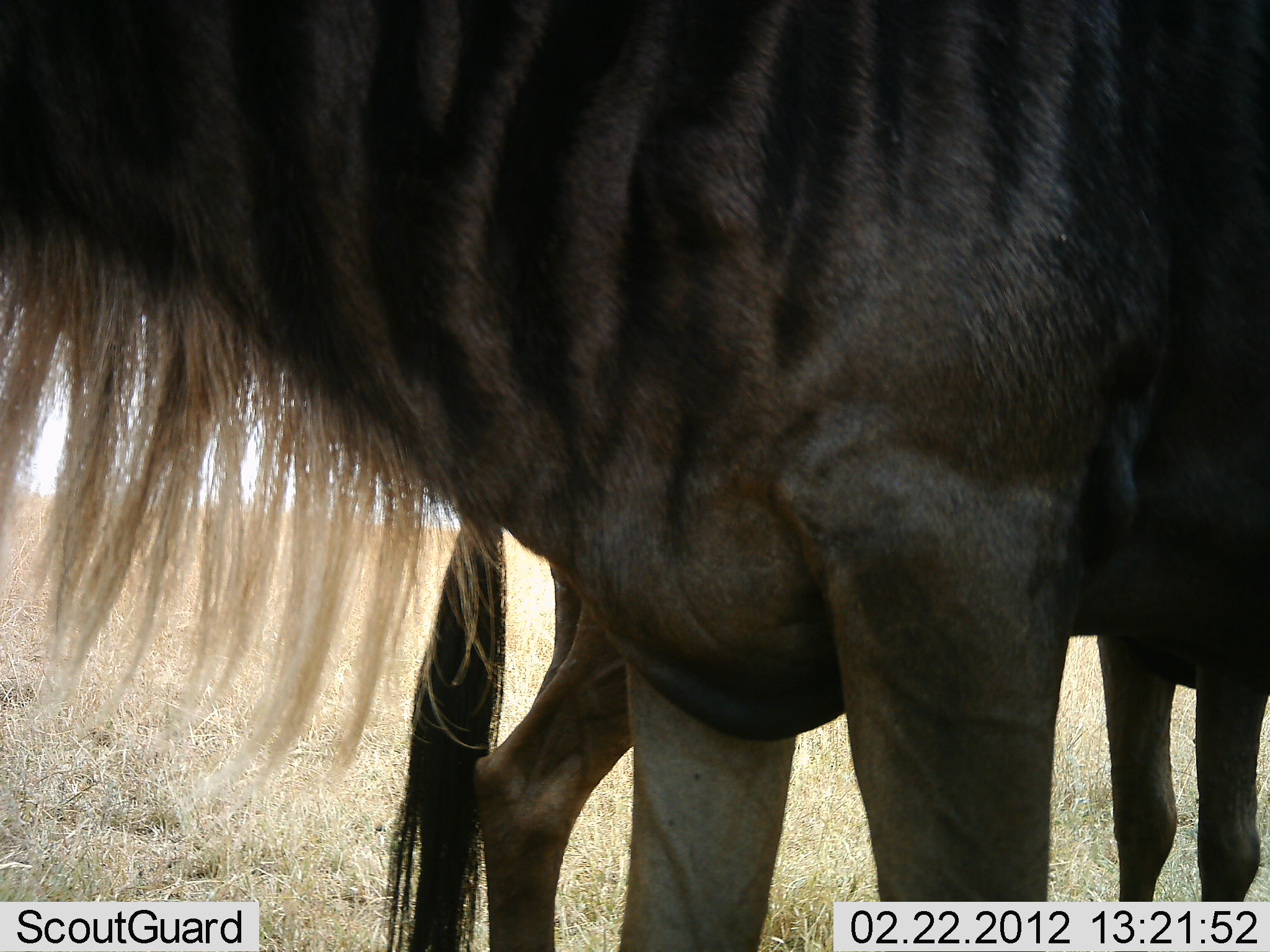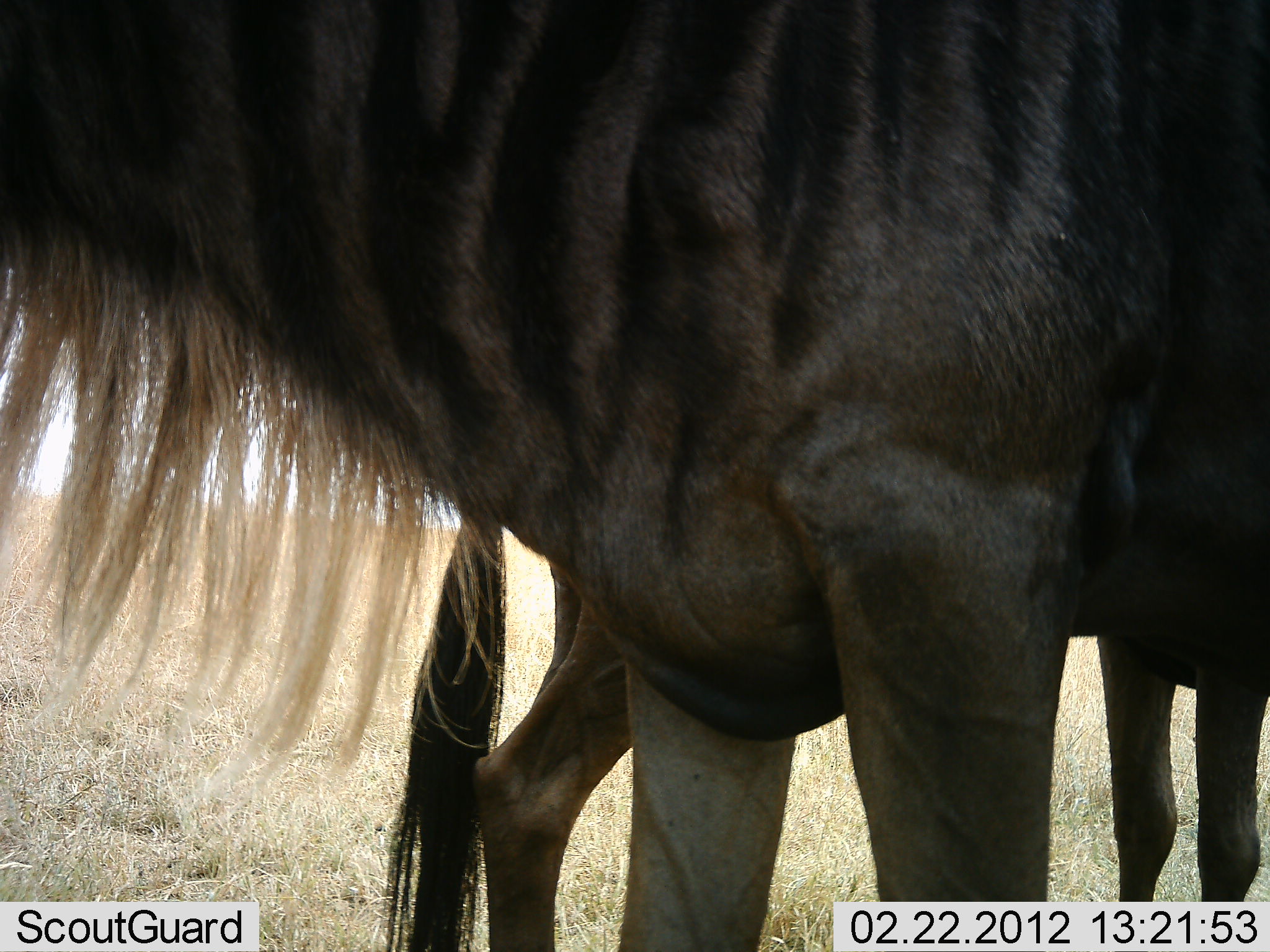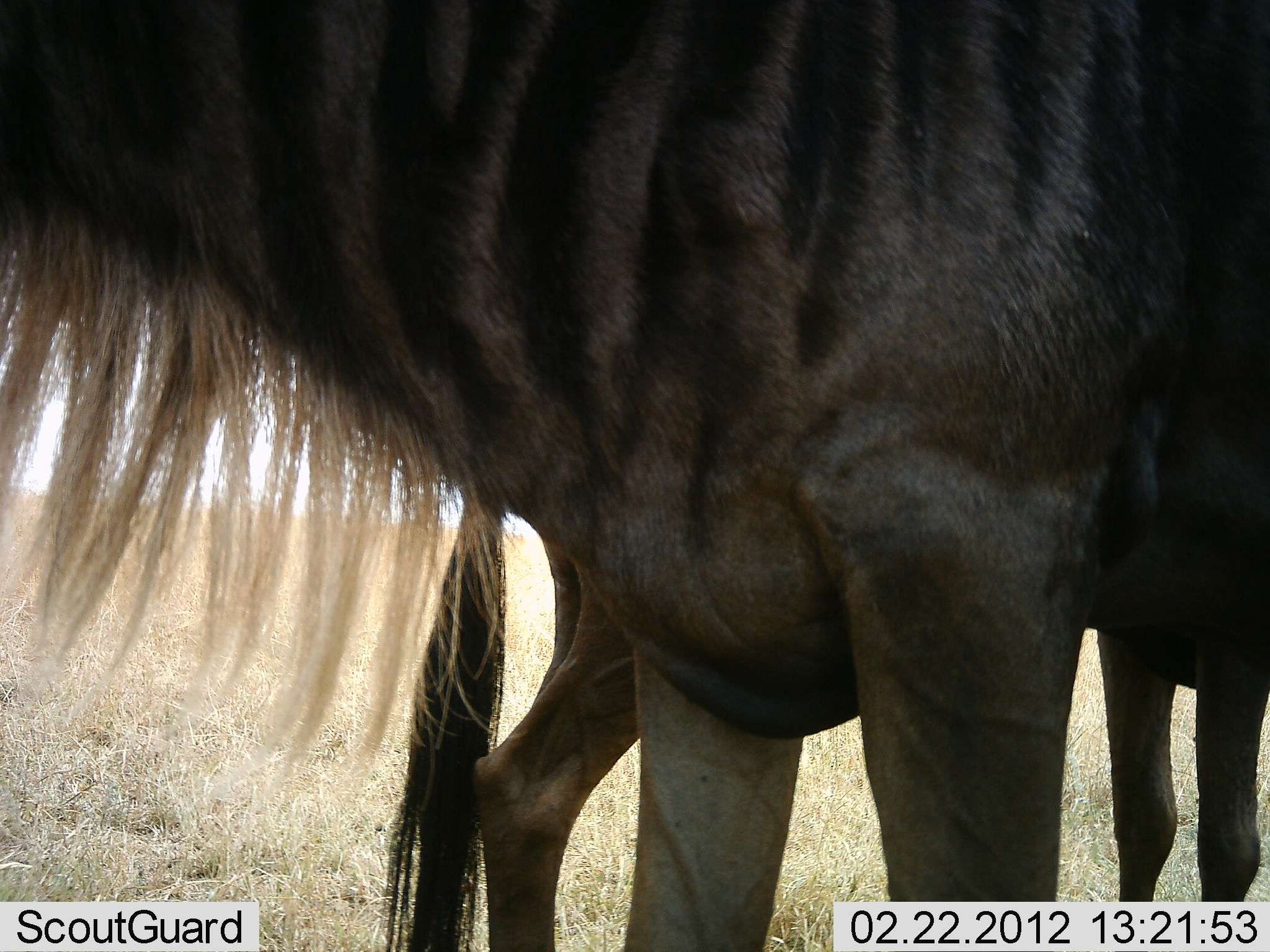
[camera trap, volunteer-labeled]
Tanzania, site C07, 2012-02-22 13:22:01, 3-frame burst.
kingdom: Animalia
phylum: Chordata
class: Mammalia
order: Artiodactyla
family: Bovidae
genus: Connochaetes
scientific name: Connochaetes taurinus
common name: blue wildebeest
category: wildebeest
Wildebeest (blue wildebeest) (Connochaetes taurinus), count 2. Behavior (volunteer vote fractions): standing 100%, resting 7%, moving 0%, interacting 0%. Young present (vote fraction): 7%. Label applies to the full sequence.